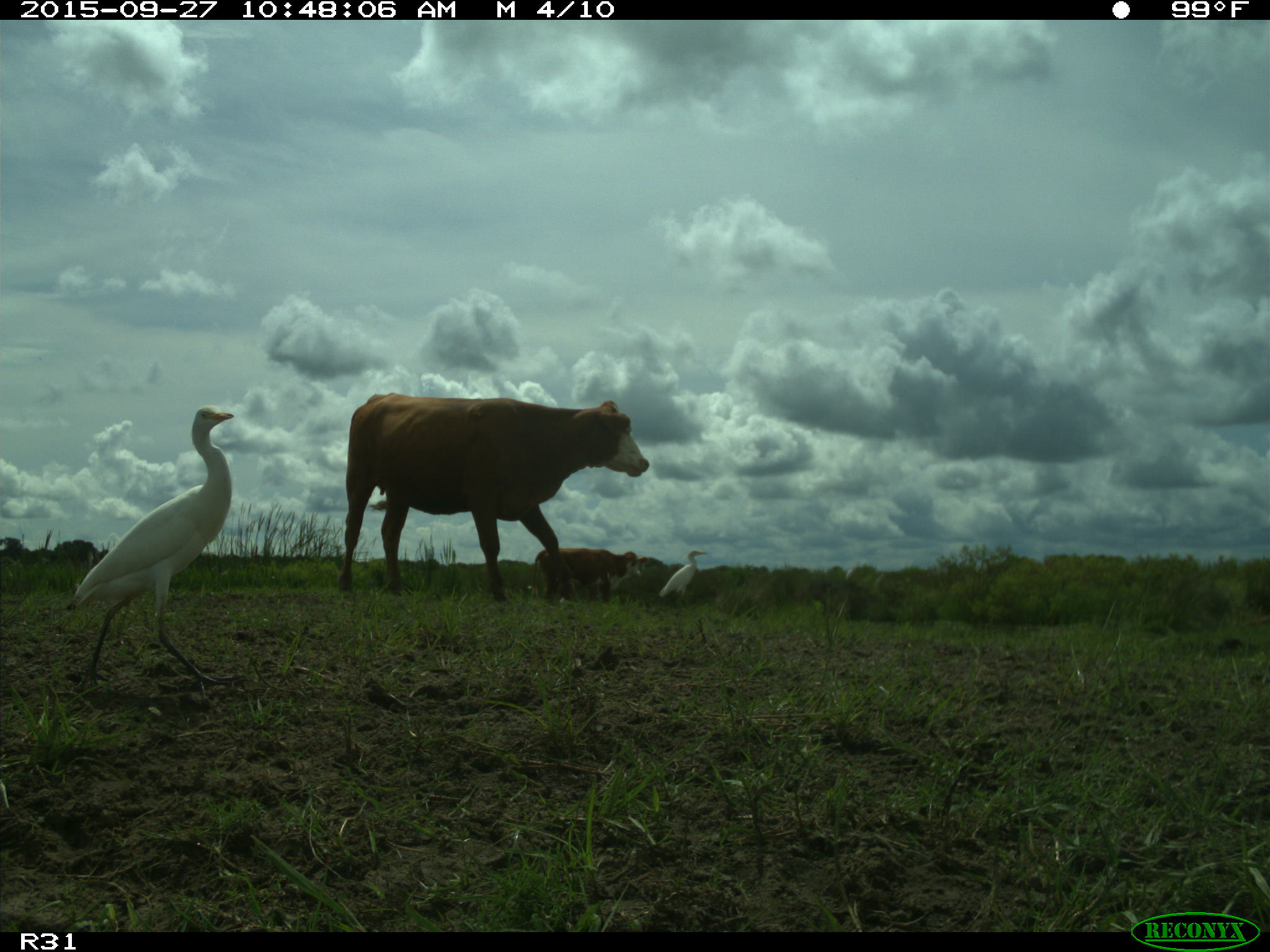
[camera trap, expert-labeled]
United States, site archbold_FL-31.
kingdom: Animalia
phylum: Chordata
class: Mammalia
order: Artiodactyla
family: Bovidae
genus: Bos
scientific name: Bos taurus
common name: domestic cow